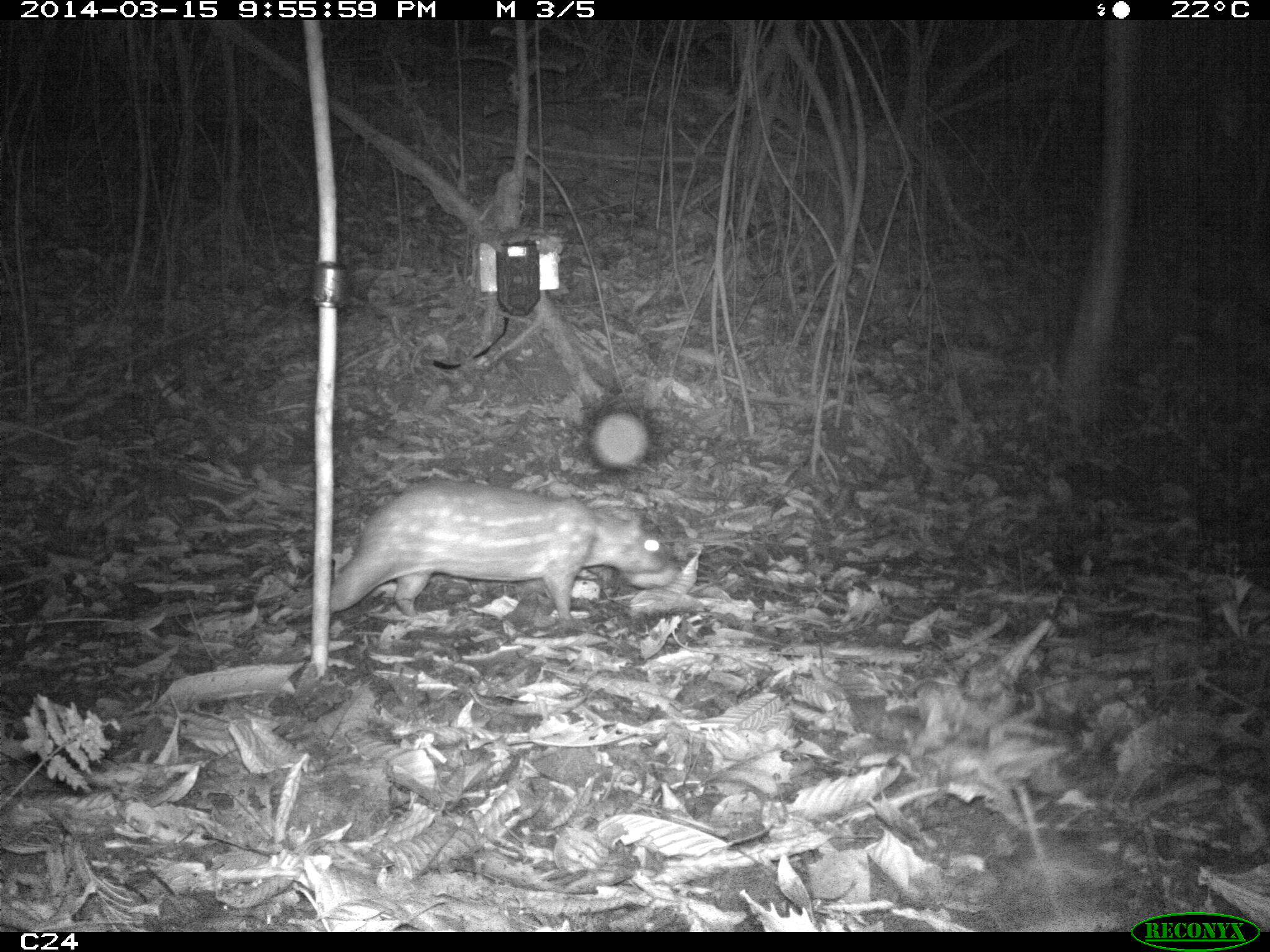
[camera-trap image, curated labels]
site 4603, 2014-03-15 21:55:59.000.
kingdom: Animalia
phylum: Chordata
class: Mammalia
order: Rodentia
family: Cuniculidae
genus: Cuniculus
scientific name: Cuniculus paca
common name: spotted paca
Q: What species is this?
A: Cuniculus paca (spotted paca).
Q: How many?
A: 1.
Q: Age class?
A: Adult.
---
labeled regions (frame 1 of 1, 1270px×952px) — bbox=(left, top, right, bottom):
cuniculus paca: bbox=(266, 482, 667, 623)